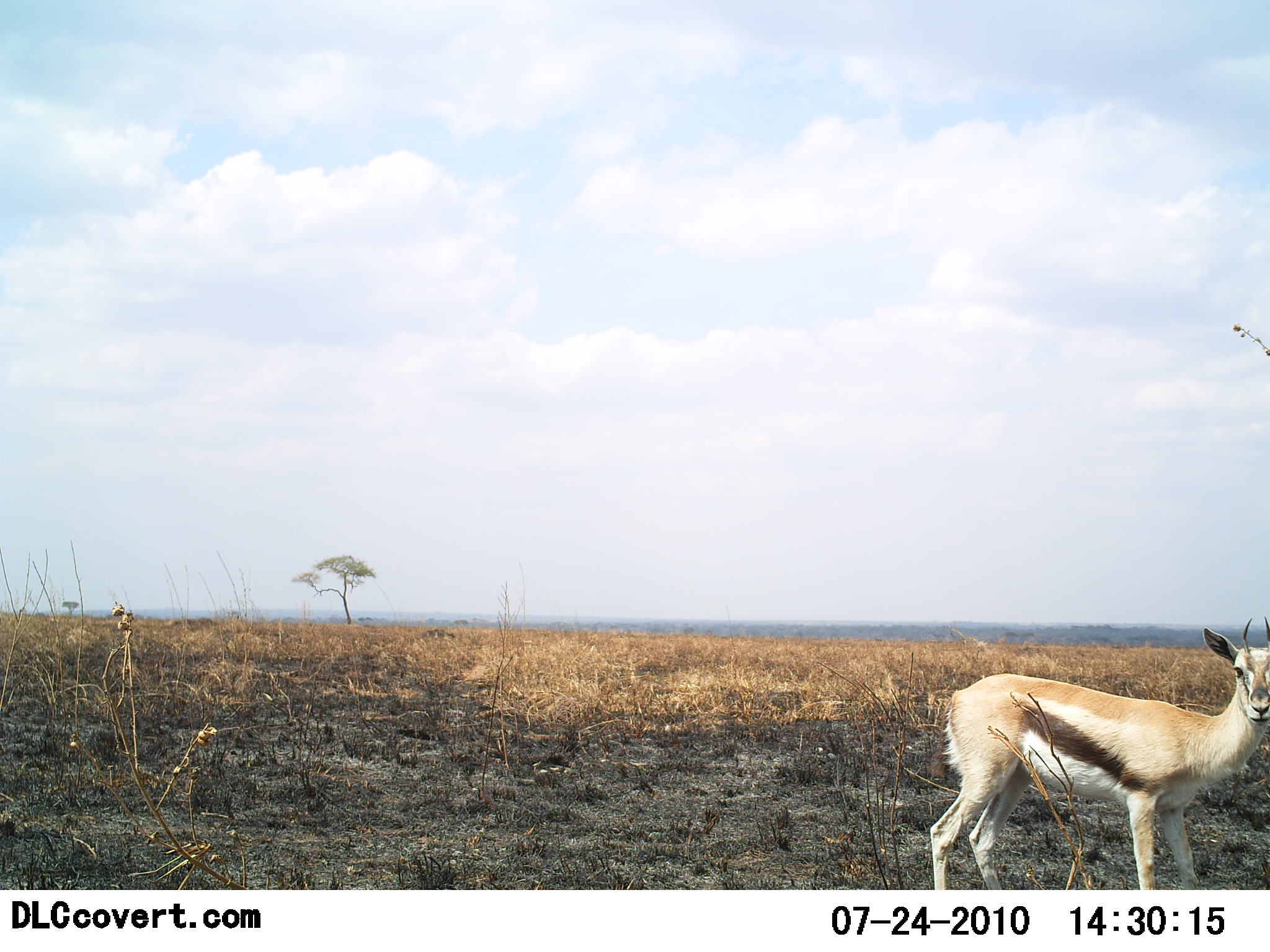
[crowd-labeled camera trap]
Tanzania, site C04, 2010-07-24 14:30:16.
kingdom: Animalia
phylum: Chordata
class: Mammalia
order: Artiodactyla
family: Bovidae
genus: Eudorcas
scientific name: Eudorcas thomsonii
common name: thomson's gazelle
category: gazellethomsons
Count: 1.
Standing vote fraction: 100%.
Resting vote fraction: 0%.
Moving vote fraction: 0%.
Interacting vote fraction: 8%.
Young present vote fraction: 8%.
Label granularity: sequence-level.